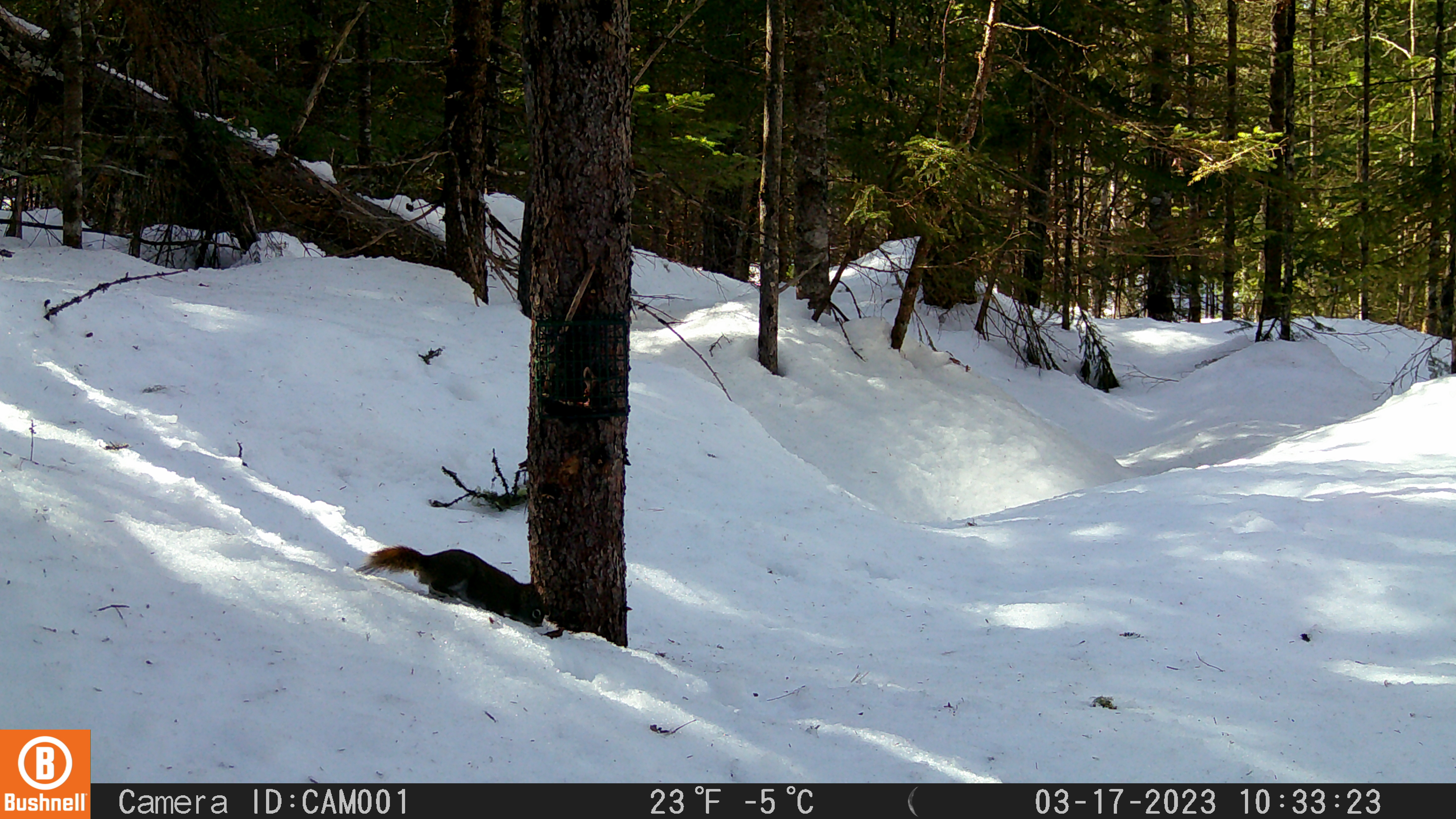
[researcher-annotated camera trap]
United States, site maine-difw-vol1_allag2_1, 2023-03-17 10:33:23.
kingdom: Animalia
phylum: Chordata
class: Mammalia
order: Rodentia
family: Sciuridae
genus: Tamiasciurus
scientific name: Tamiasciurus hudsonicus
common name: red squirrel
Red squirrel (Tamiasciurus hudsonicus).